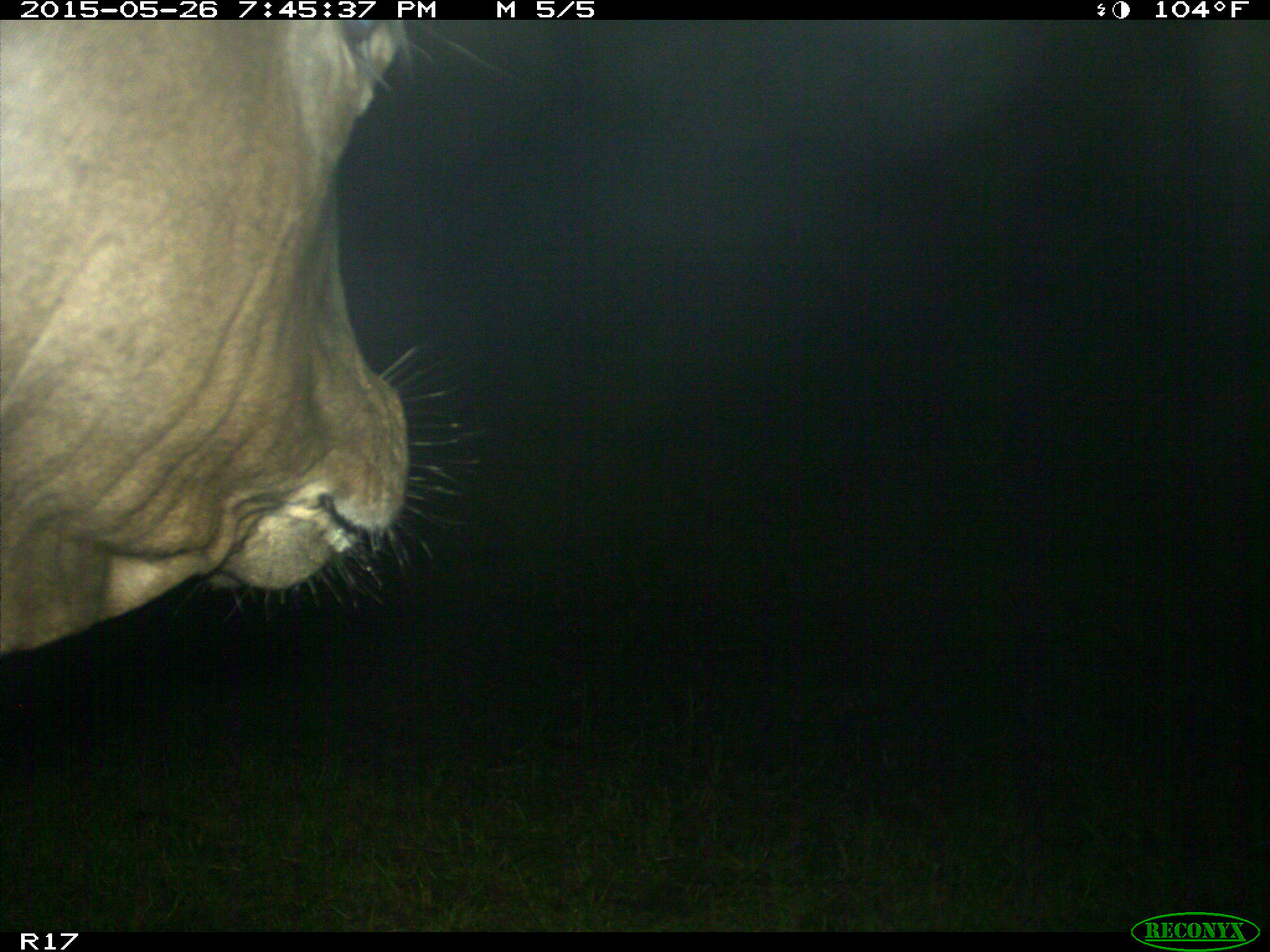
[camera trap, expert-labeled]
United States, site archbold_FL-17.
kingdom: Animalia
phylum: Chordata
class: Mammalia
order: Artiodactyla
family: Bovidae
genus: Bos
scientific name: Bos taurus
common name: domestic cow